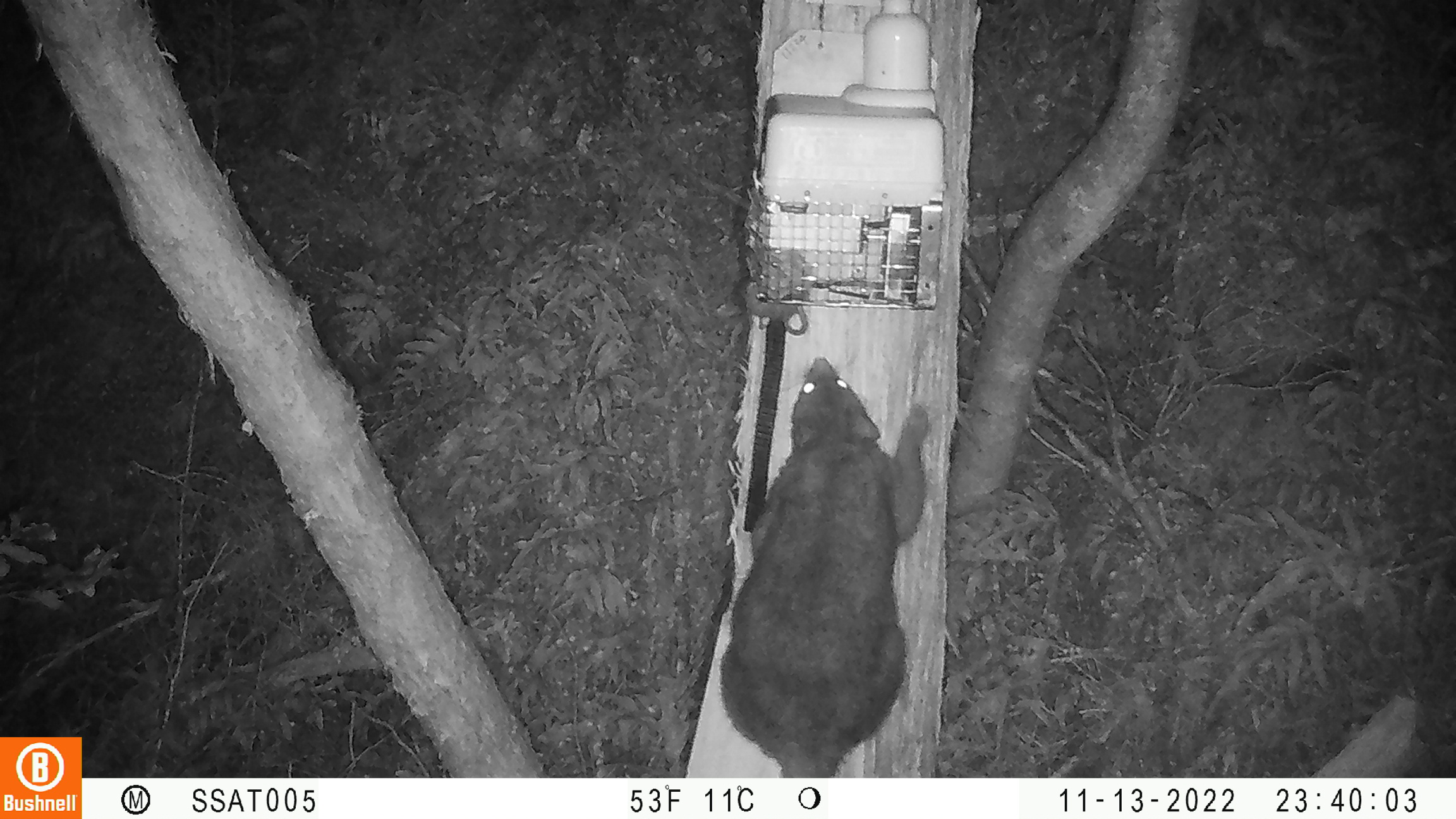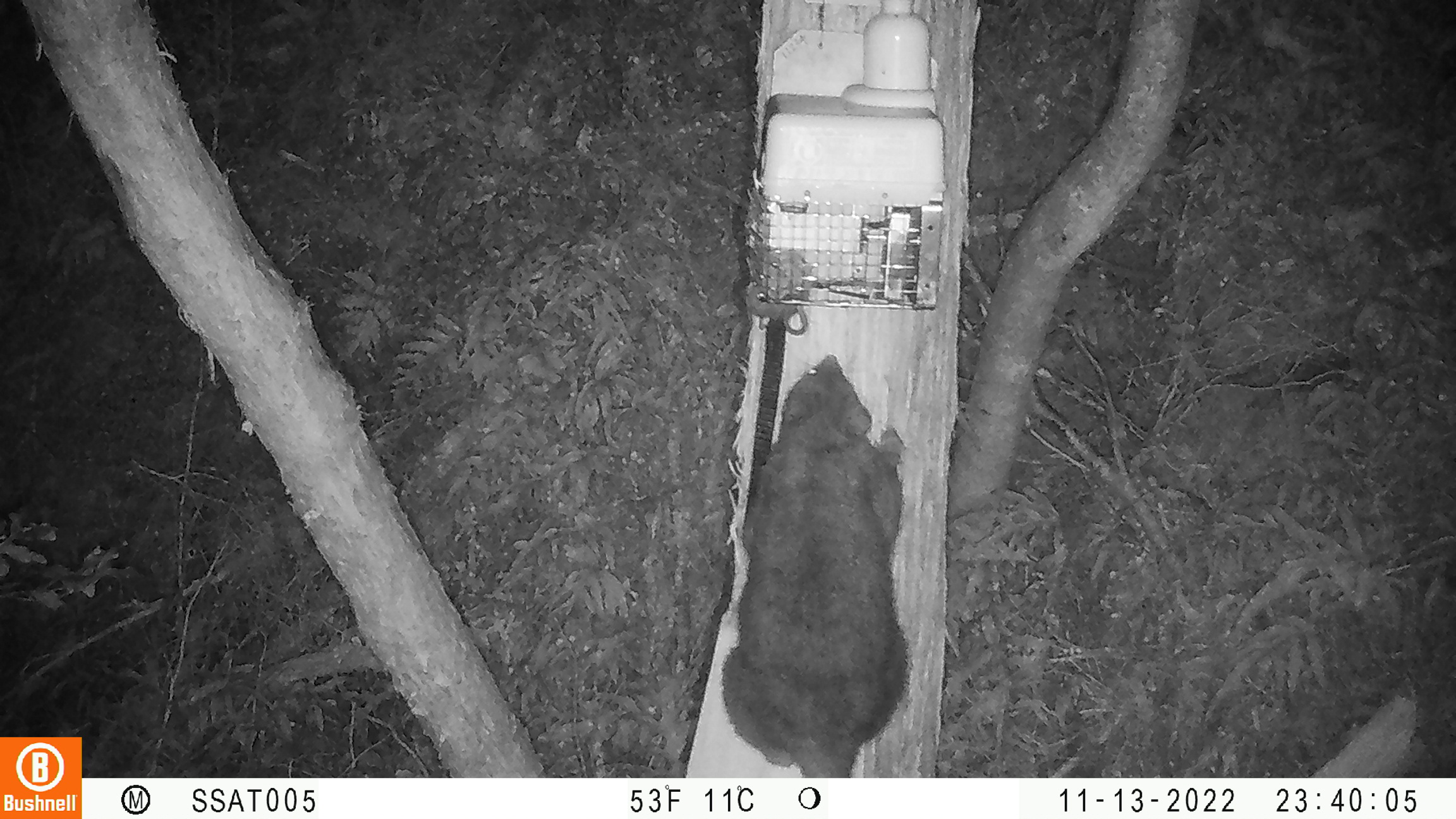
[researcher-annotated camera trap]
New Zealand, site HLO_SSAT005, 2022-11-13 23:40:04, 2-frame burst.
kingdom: Animalia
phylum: Chordata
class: Mammalia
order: Diprotodontia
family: Phalangeridae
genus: Trichosurus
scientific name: Trichosurus vulpecula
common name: common brushtail possum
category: possum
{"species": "possum (common brushtail possum) (Trichosurus vulpecula)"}